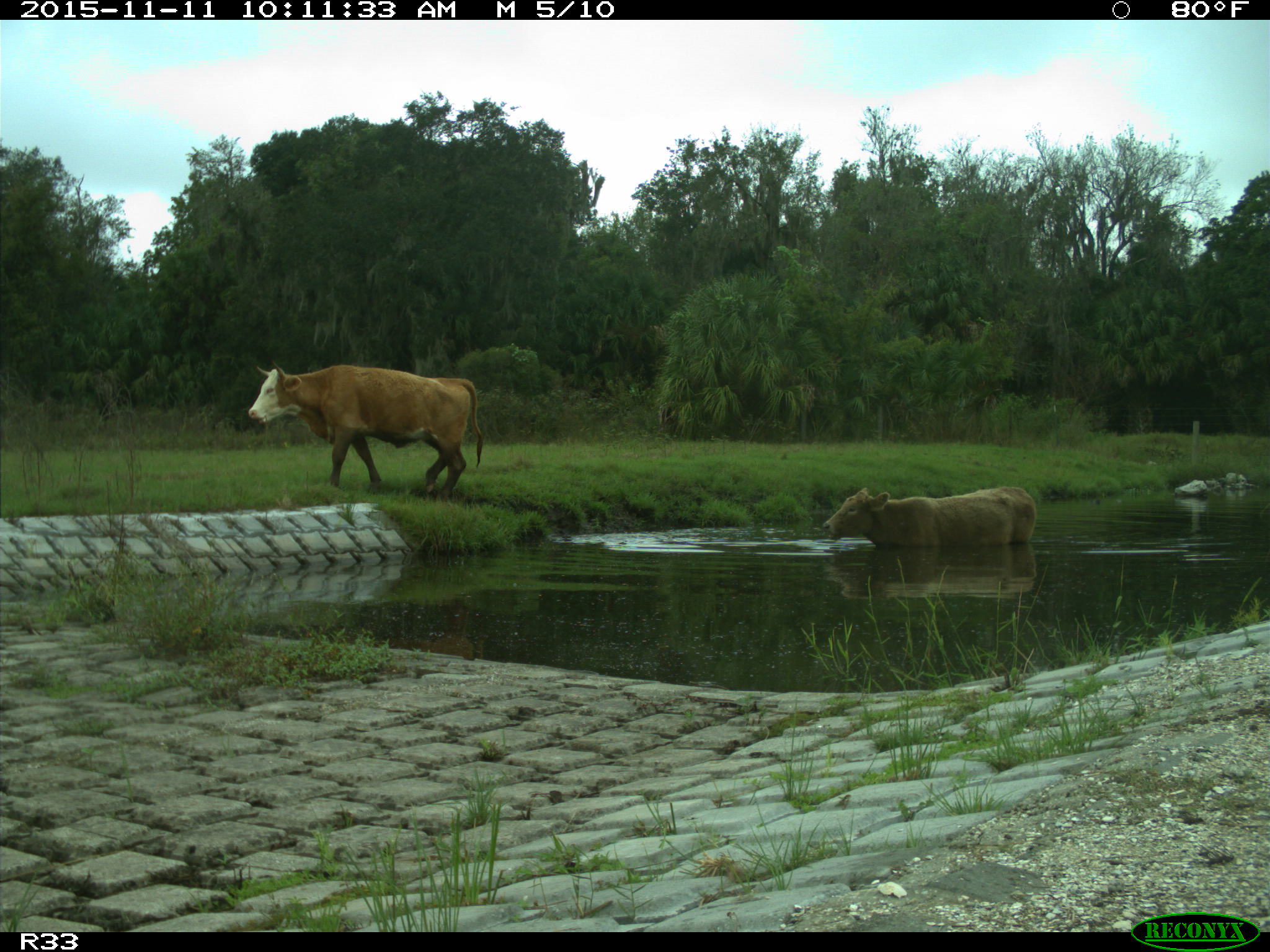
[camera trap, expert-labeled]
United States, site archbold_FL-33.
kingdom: Animalia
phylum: Chordata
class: Mammalia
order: Artiodactyla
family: Bovidae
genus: Bos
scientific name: Bos taurus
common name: domestic cow